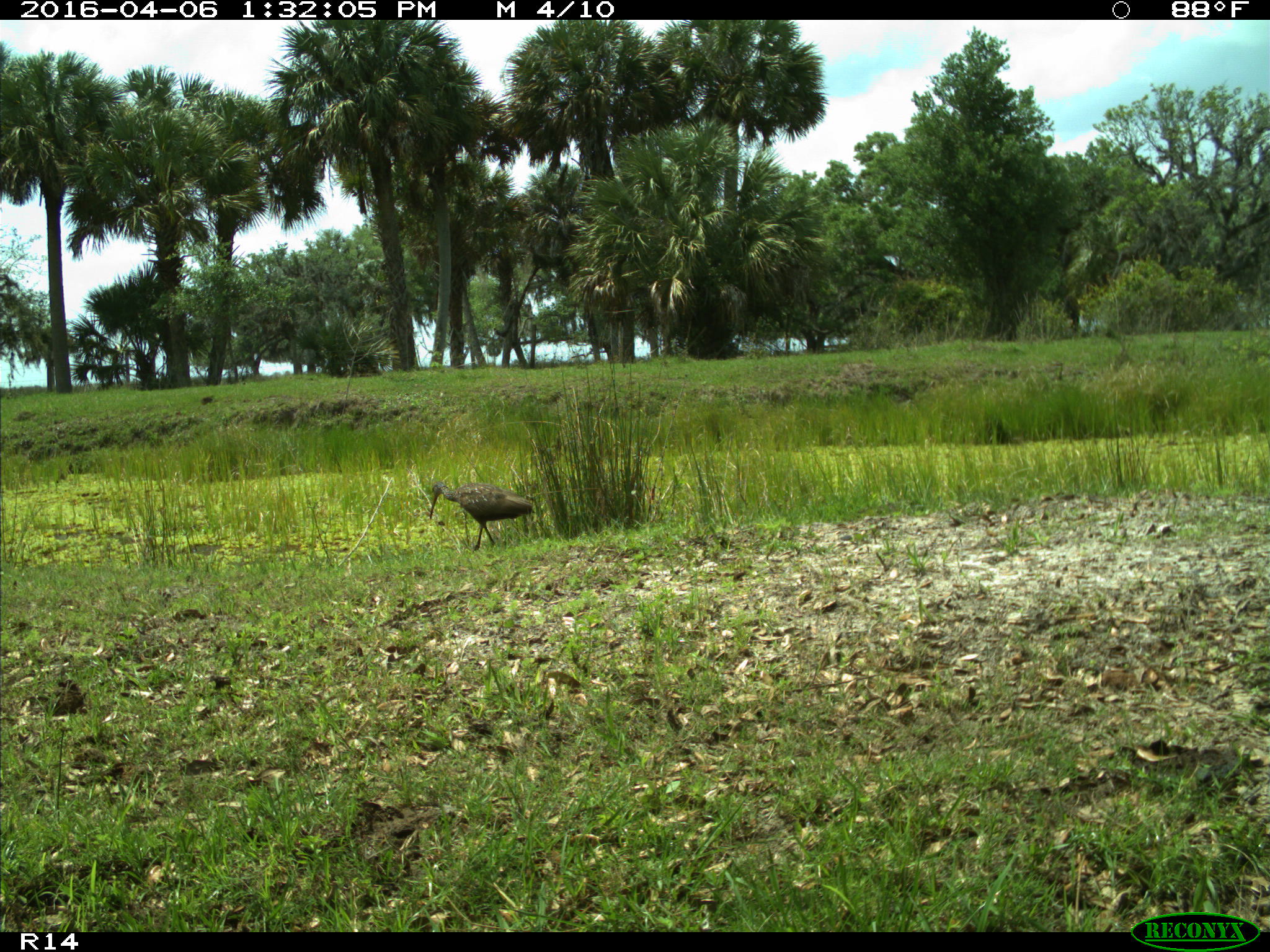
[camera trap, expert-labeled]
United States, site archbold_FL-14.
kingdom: Animalia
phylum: Chordata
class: Aves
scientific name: Aves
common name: birds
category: unidentified bird